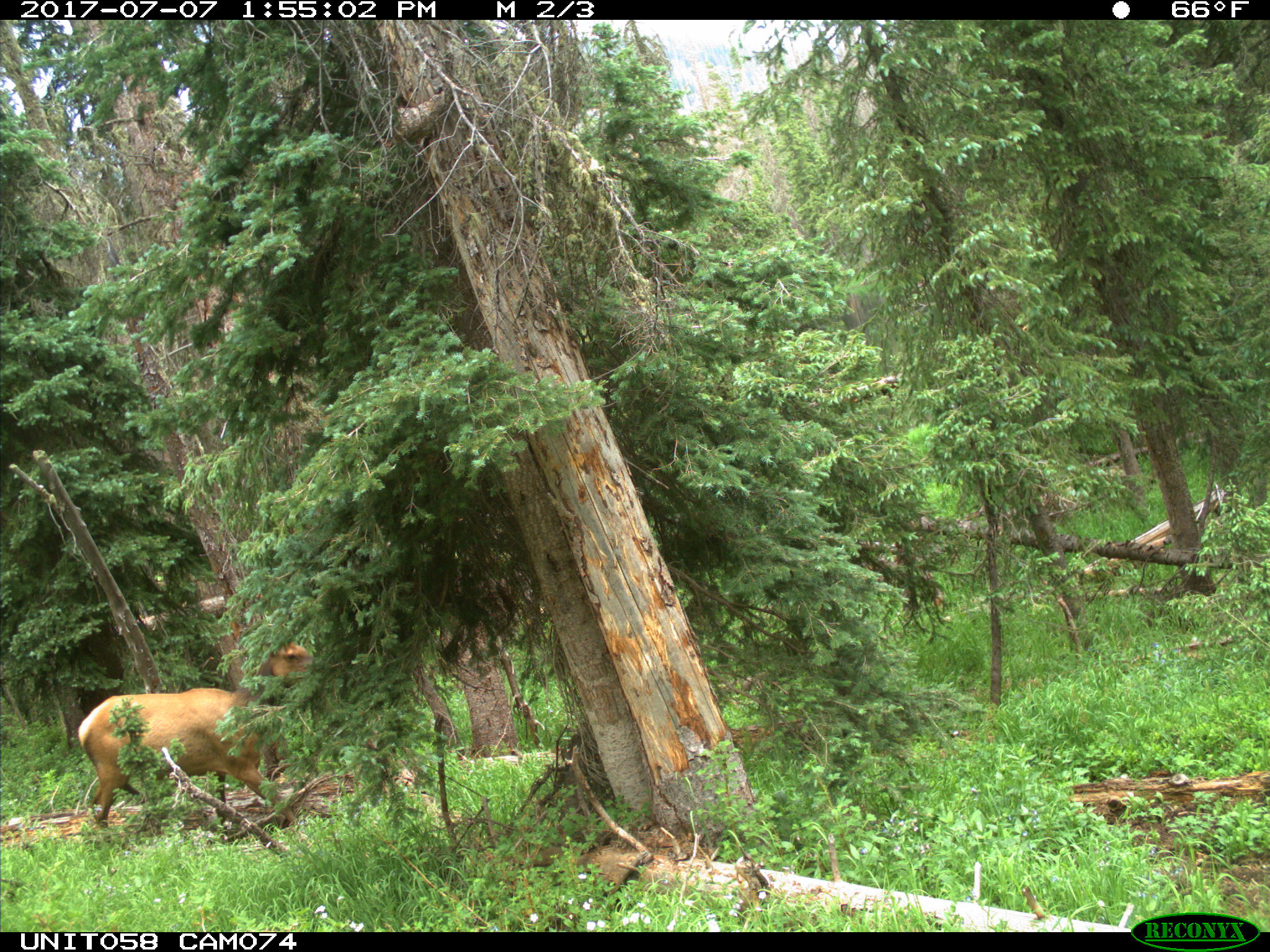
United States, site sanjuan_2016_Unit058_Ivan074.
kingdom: Animalia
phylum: Chordata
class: Mammalia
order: Artiodactyla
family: Cervidae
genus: Cervus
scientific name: Cervus elaphus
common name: red deer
Cervus elaphus (red deer).